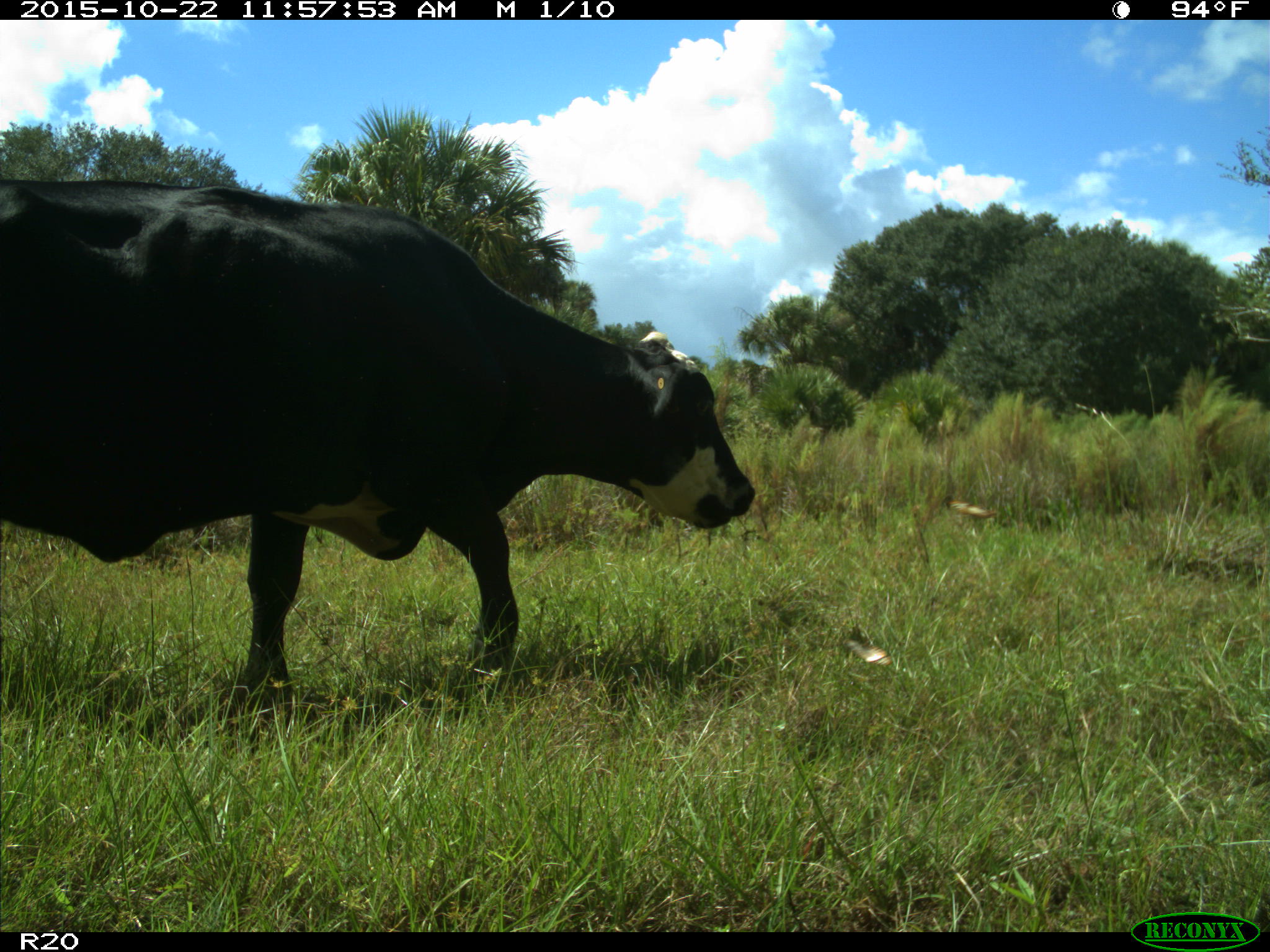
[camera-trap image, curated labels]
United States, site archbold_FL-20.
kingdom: Animalia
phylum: Chordata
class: Mammalia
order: Artiodactyla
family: Bovidae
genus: Bos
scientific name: Bos taurus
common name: domestic cow